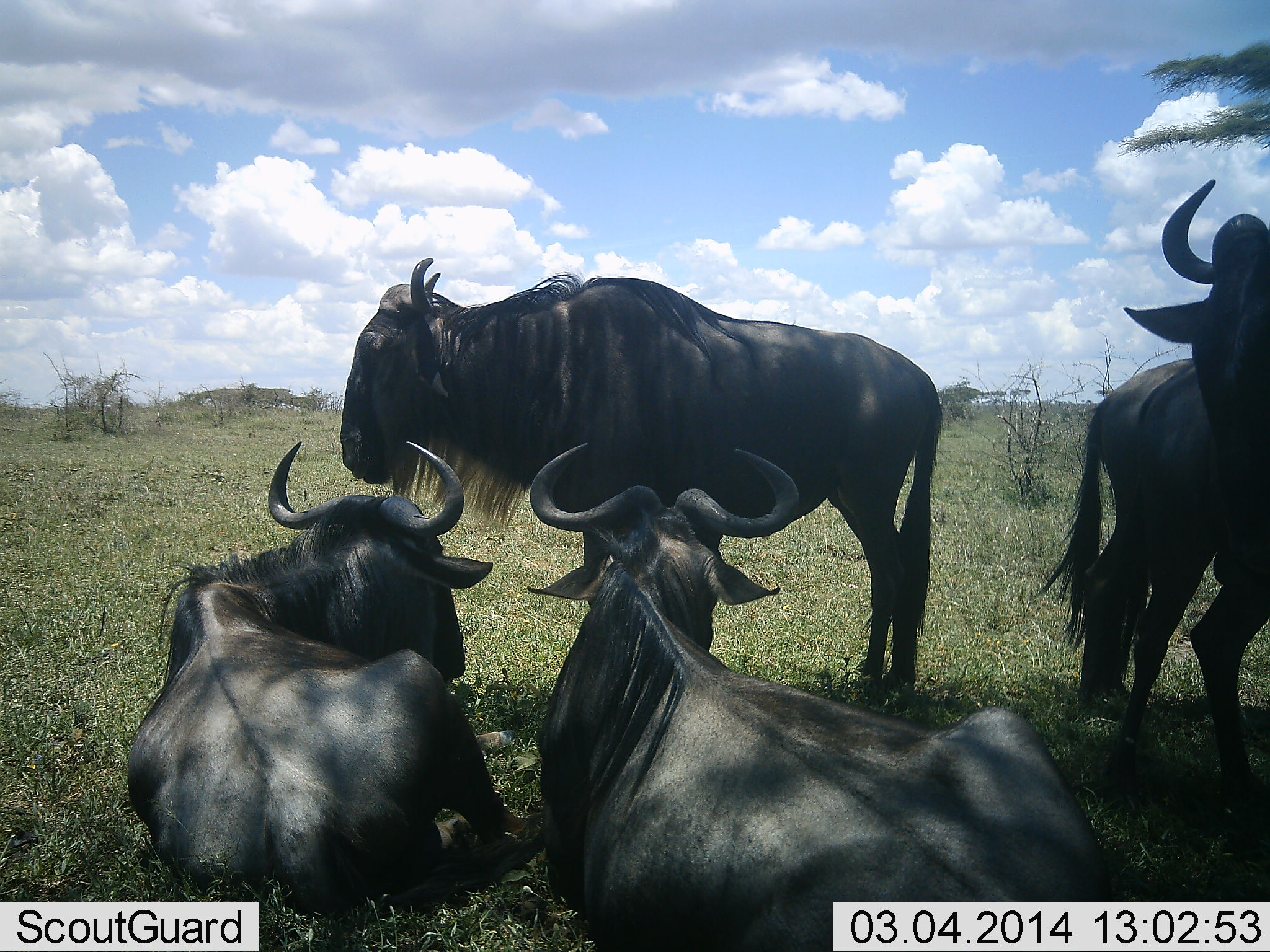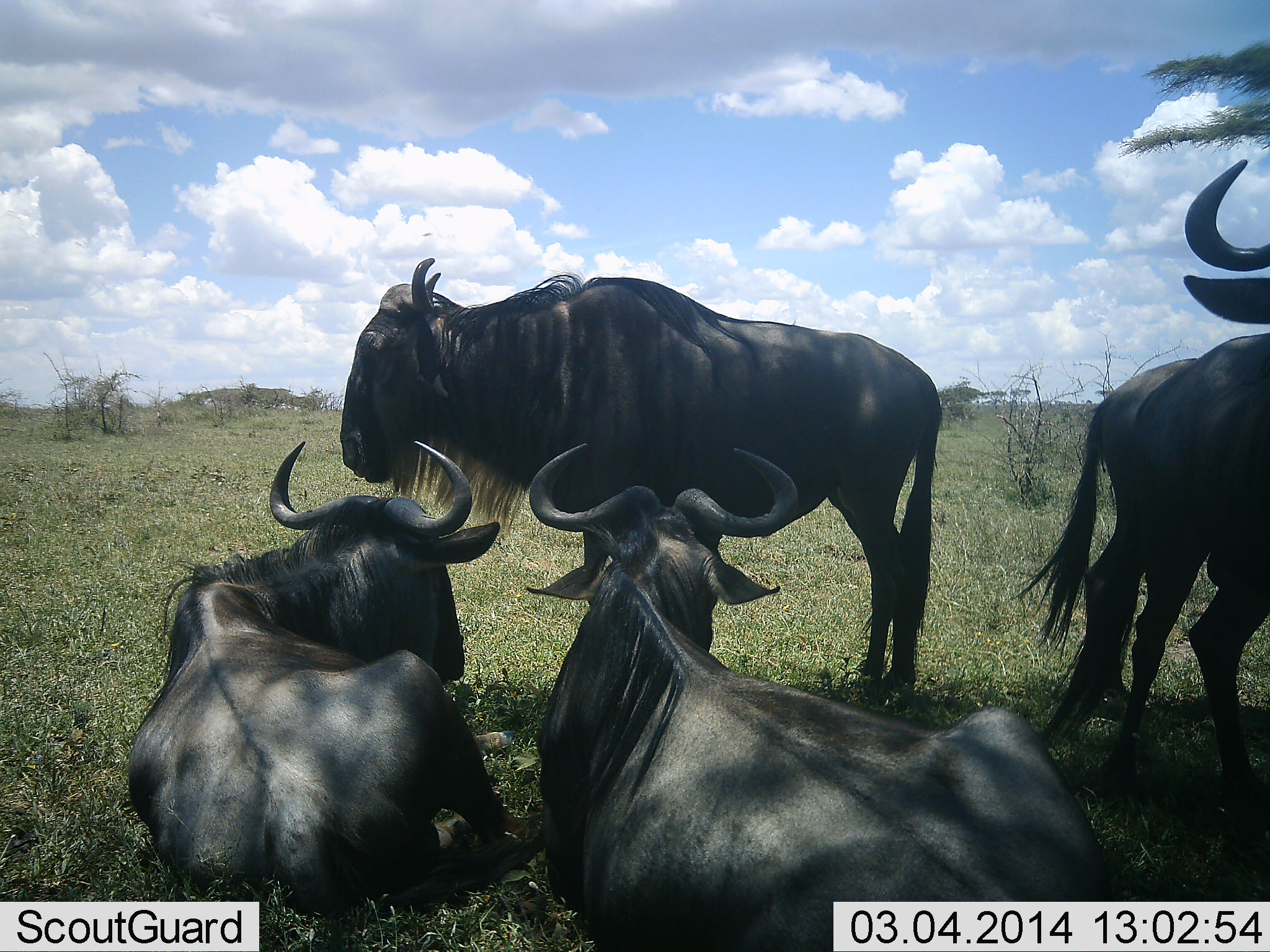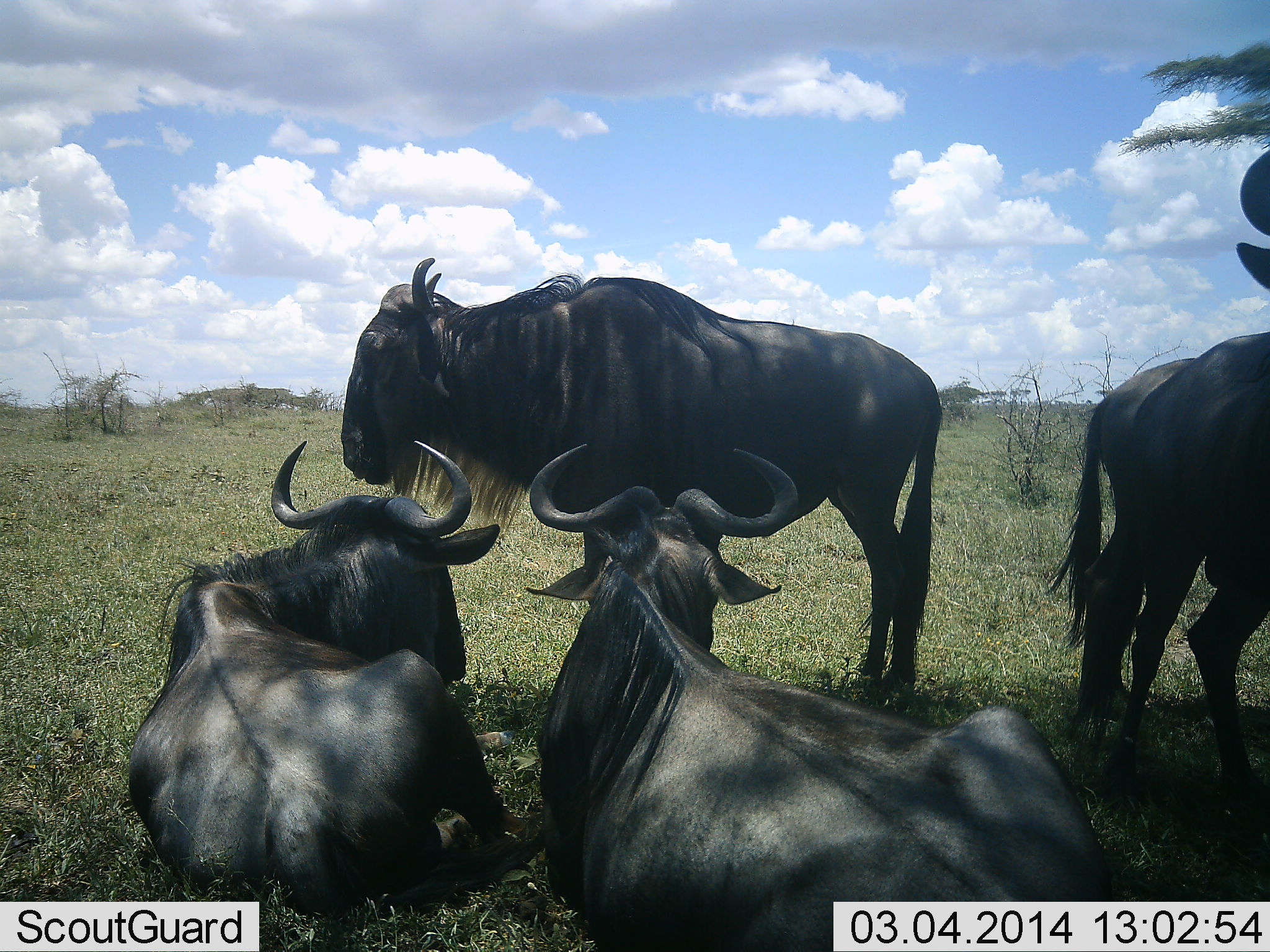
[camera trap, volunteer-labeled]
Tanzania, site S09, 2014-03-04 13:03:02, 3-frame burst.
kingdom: Animalia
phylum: Chordata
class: Mammalia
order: Artiodactyla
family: Bovidae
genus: Connochaetes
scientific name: Connochaetes taurinus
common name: blue wildebeest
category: wildebeest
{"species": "wildebeest (blue wildebeest) (Connochaetes taurinus)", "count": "4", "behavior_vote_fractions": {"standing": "80%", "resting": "100%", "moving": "10%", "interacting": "0%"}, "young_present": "0%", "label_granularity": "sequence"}